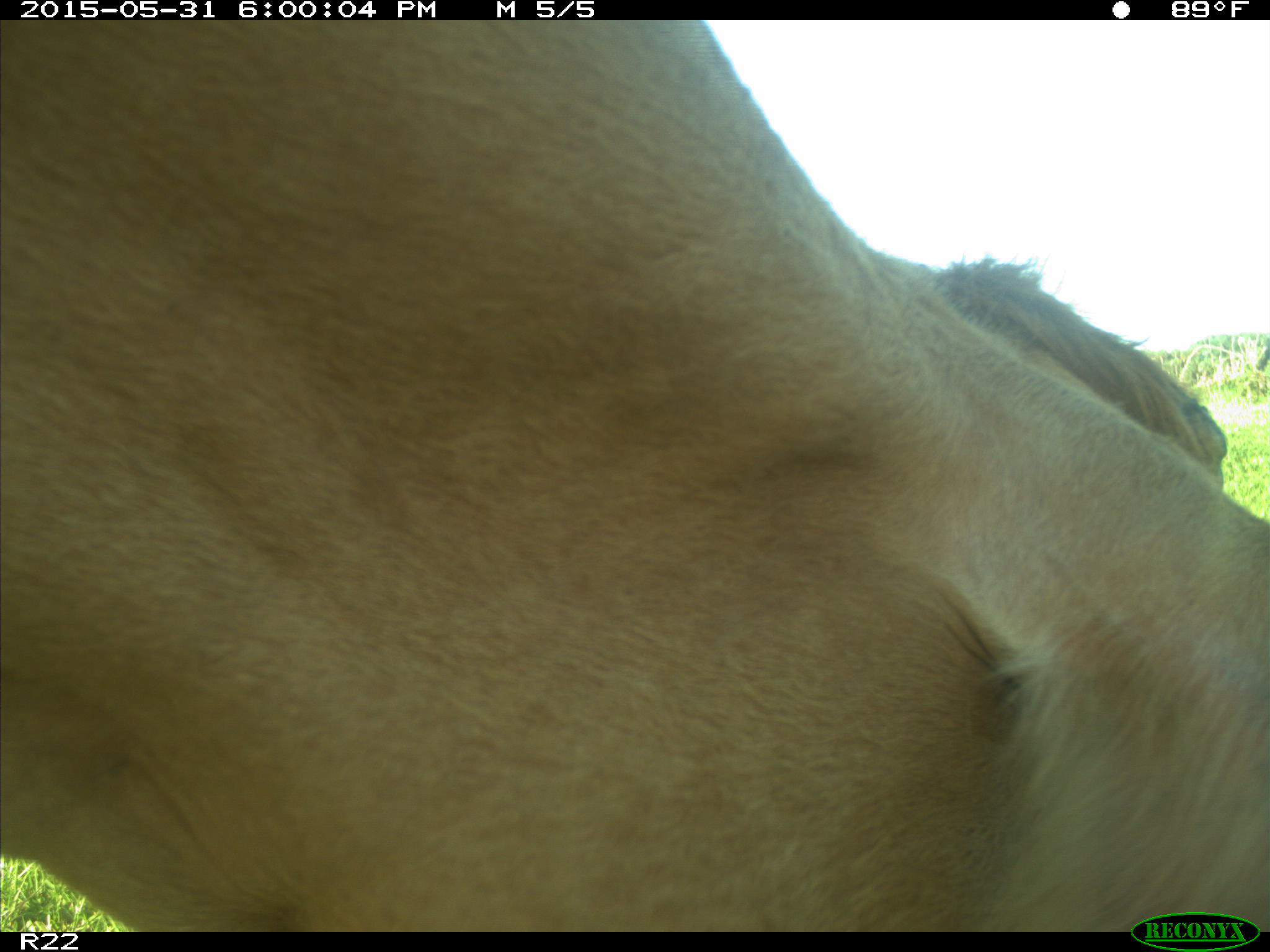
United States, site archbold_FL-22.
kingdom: Animalia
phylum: Chordata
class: Mammalia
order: Artiodactyla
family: Bovidae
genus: Bos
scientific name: Bos taurus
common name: domestic cow